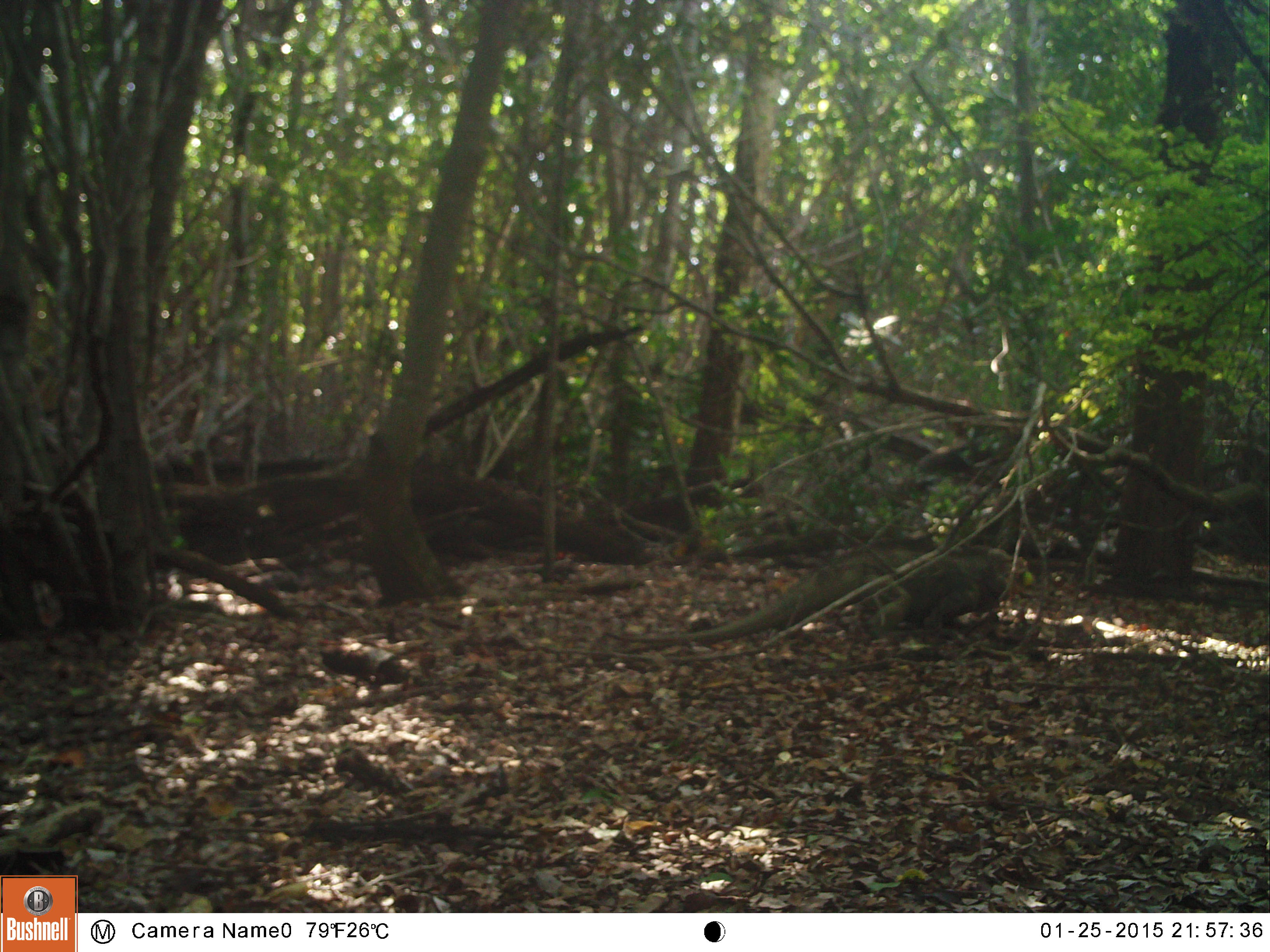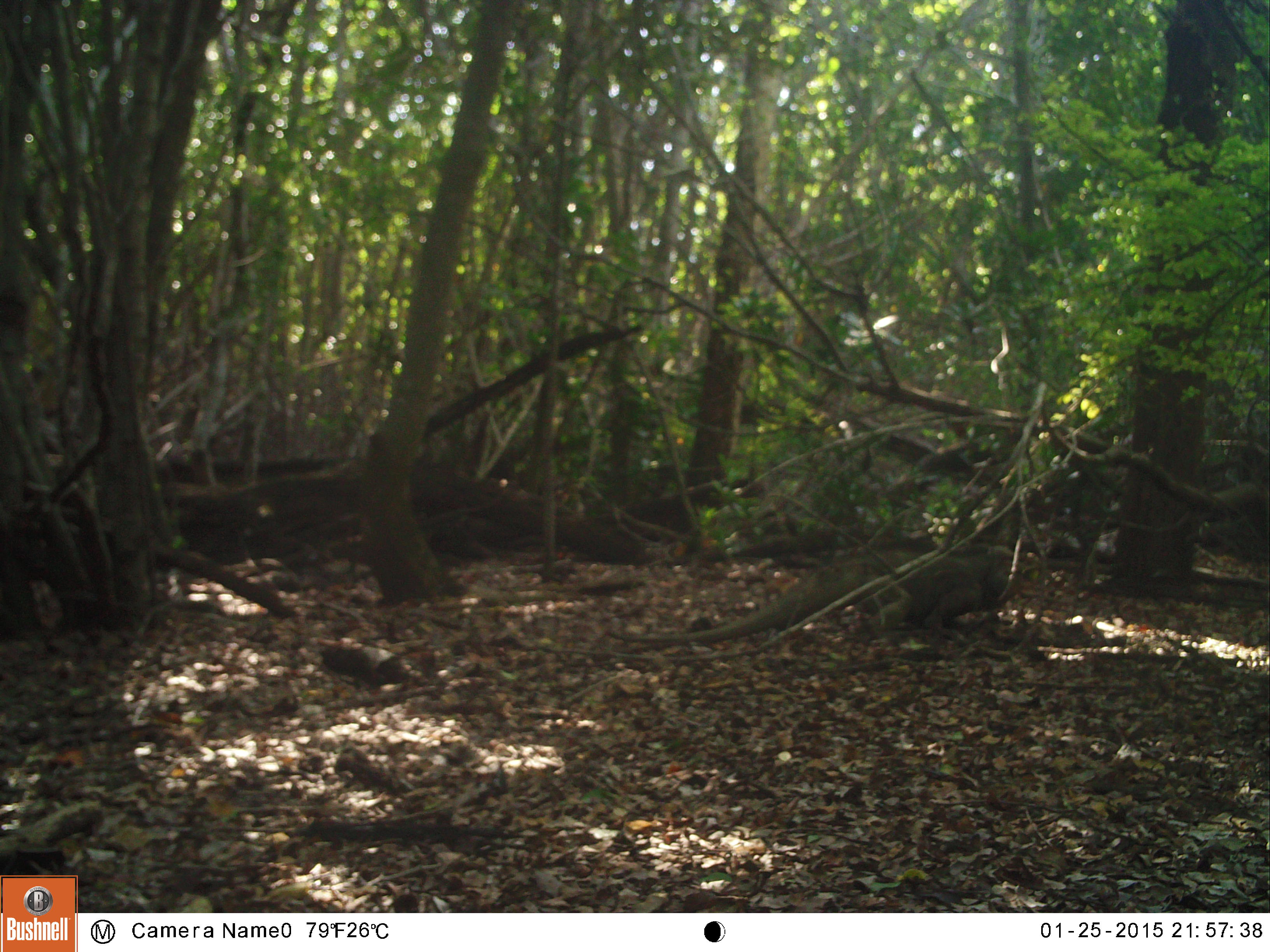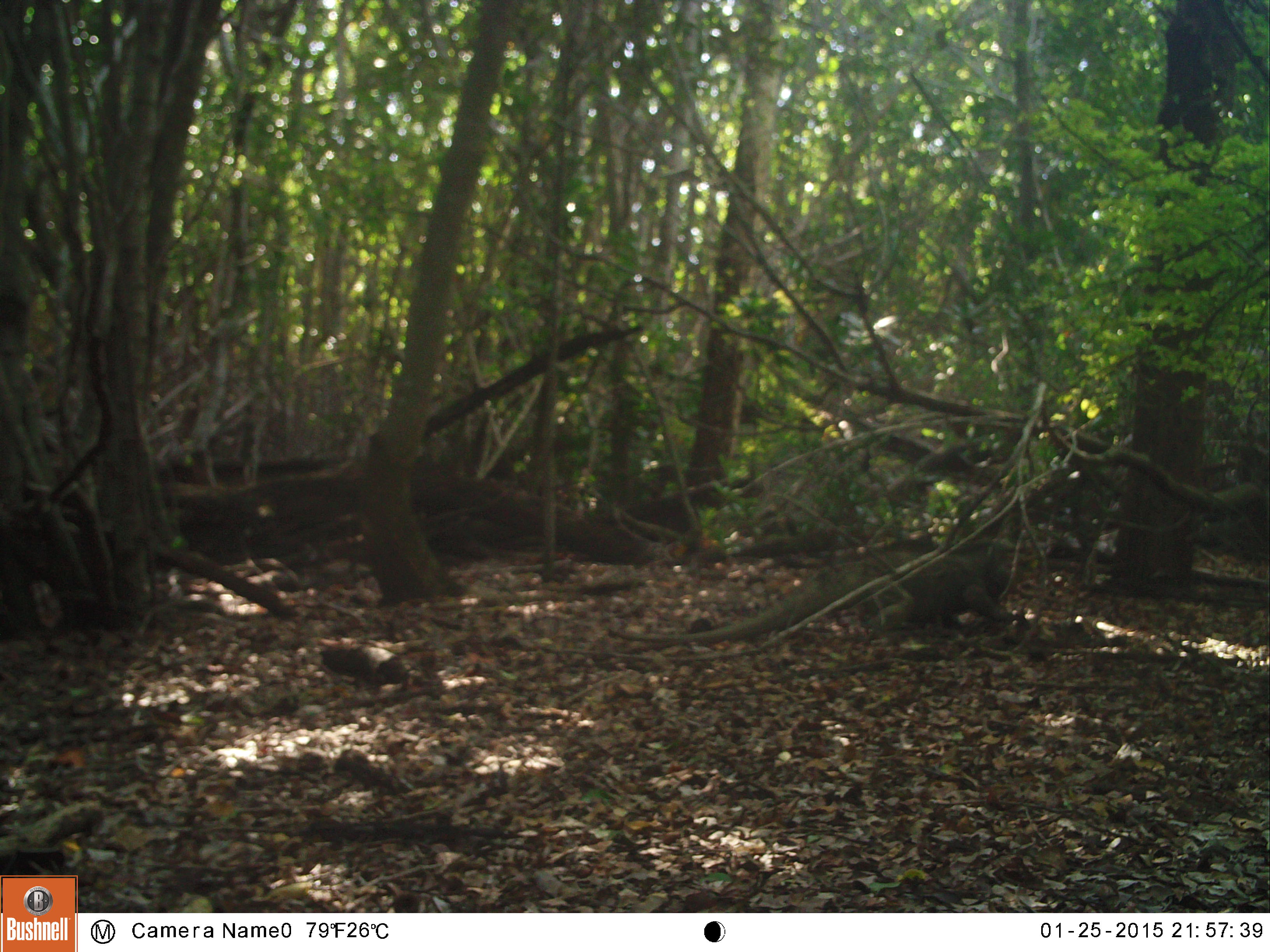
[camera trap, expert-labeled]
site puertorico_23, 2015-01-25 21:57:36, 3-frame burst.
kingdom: Animalia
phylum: Chordata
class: Reptilia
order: Squamata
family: Iguanidae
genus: Iguana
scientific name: Iguana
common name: typical iguanas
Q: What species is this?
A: Iguana (typical iguanas).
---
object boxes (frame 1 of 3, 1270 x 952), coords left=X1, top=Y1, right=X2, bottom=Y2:
iguana: left=609, top=541, right=1021, bottom=651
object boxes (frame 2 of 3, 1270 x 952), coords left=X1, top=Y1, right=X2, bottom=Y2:
iguana: left=597, top=541, right=1037, bottom=651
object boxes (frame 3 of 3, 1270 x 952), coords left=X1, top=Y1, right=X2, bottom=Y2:
iguana: left=601, top=536, right=1034, bottom=645